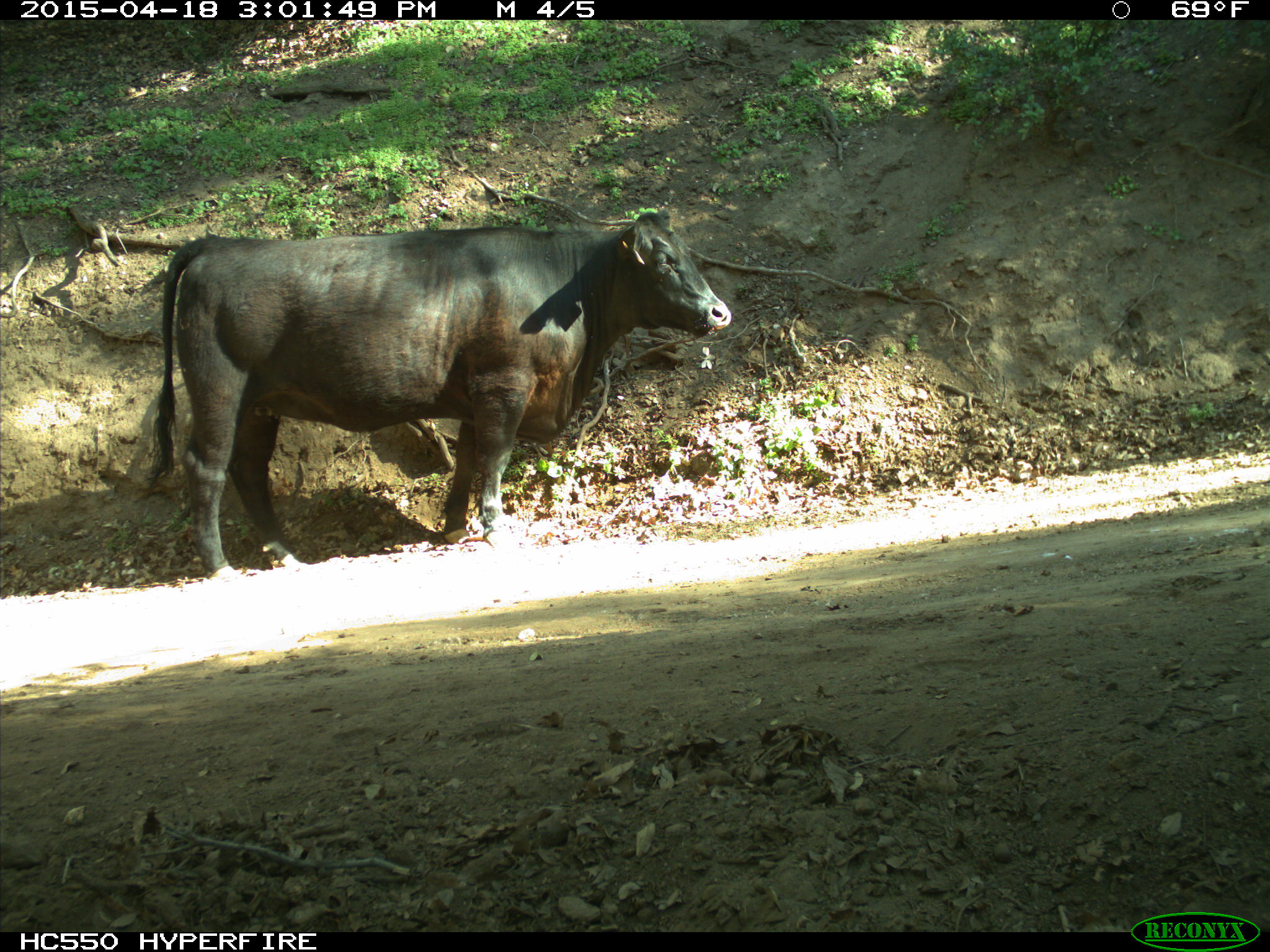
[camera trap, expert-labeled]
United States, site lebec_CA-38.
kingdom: Animalia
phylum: Chordata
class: Mammalia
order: Artiodactyla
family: Bovidae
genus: Bos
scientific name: Bos taurus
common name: domestic cow